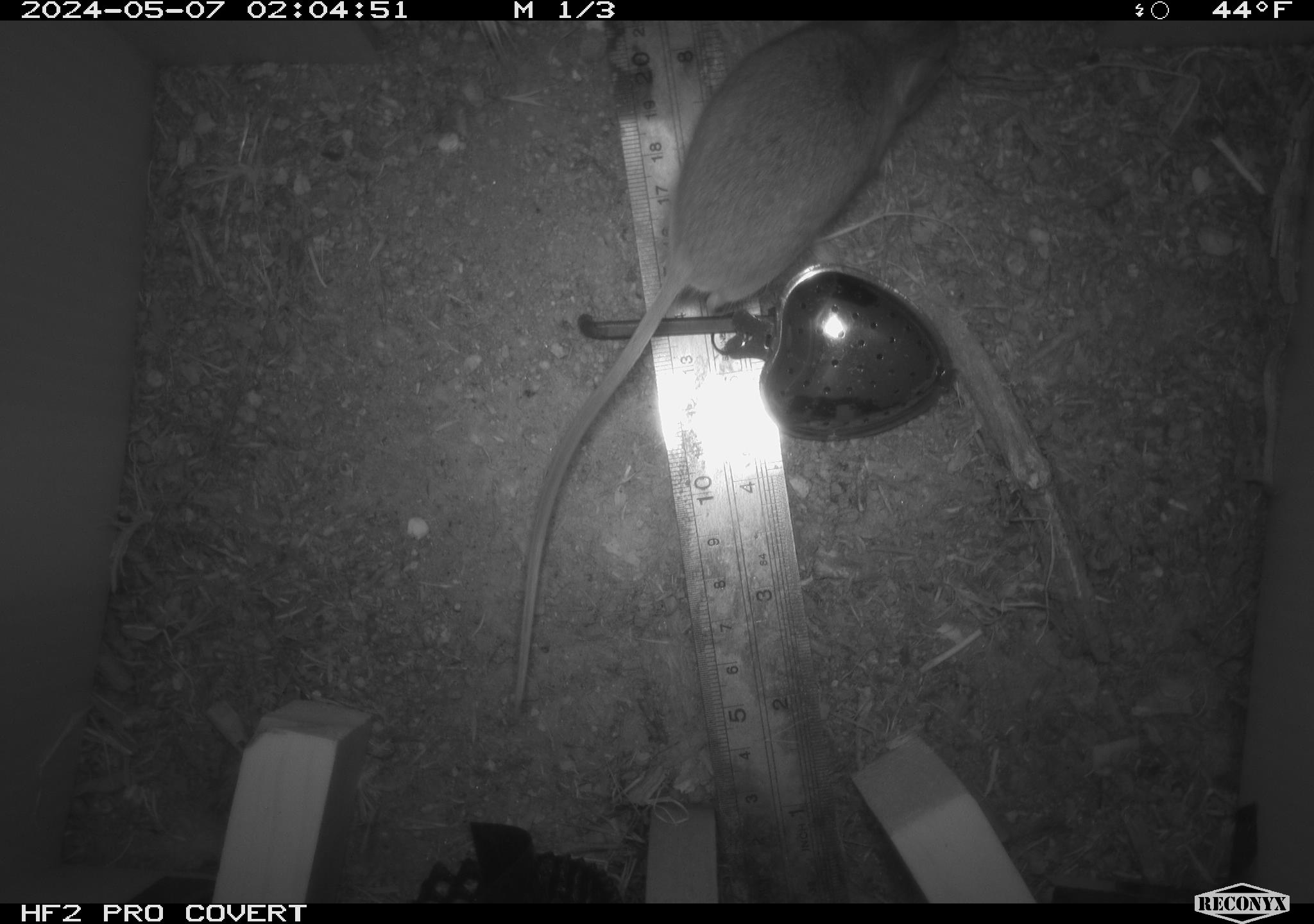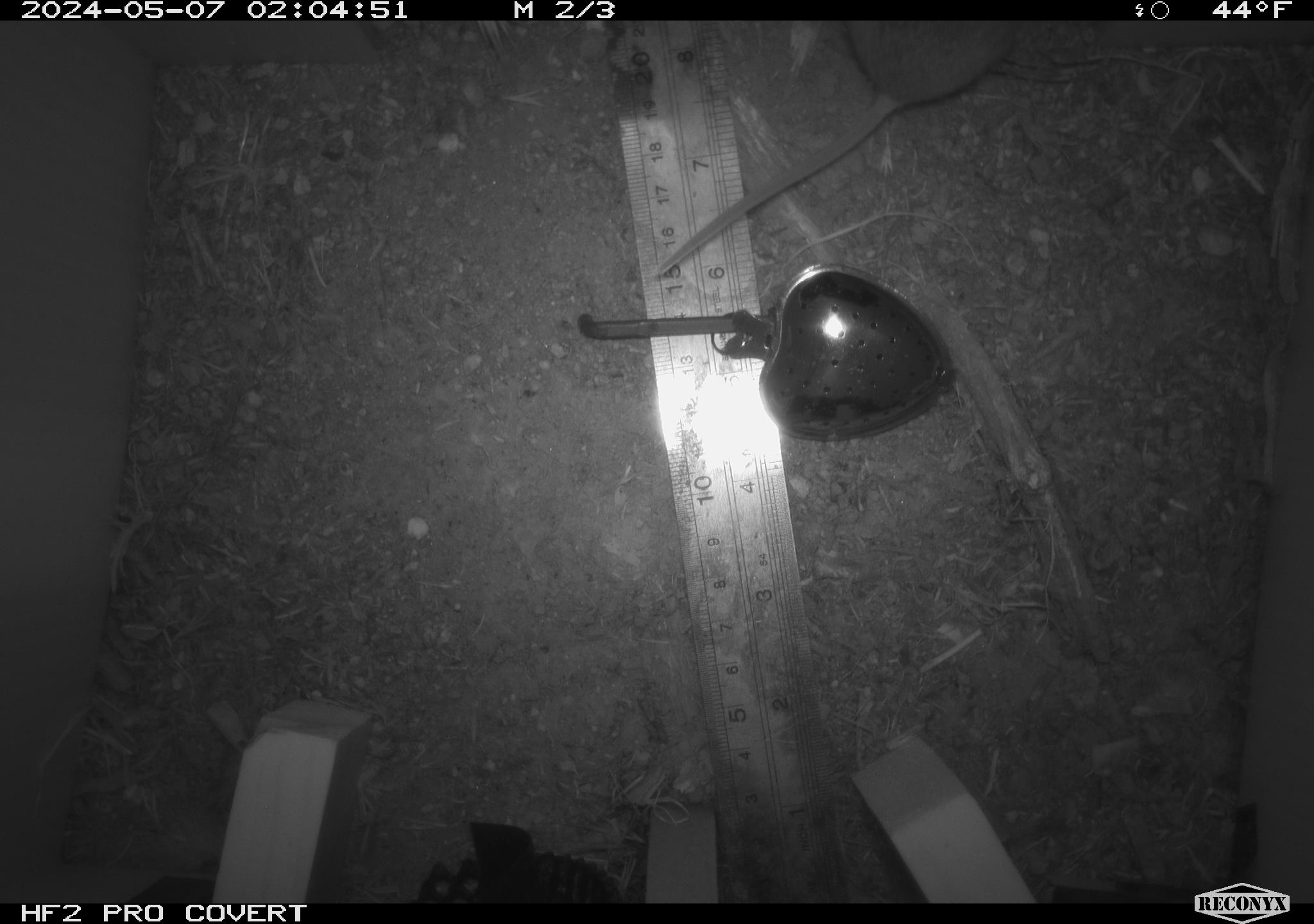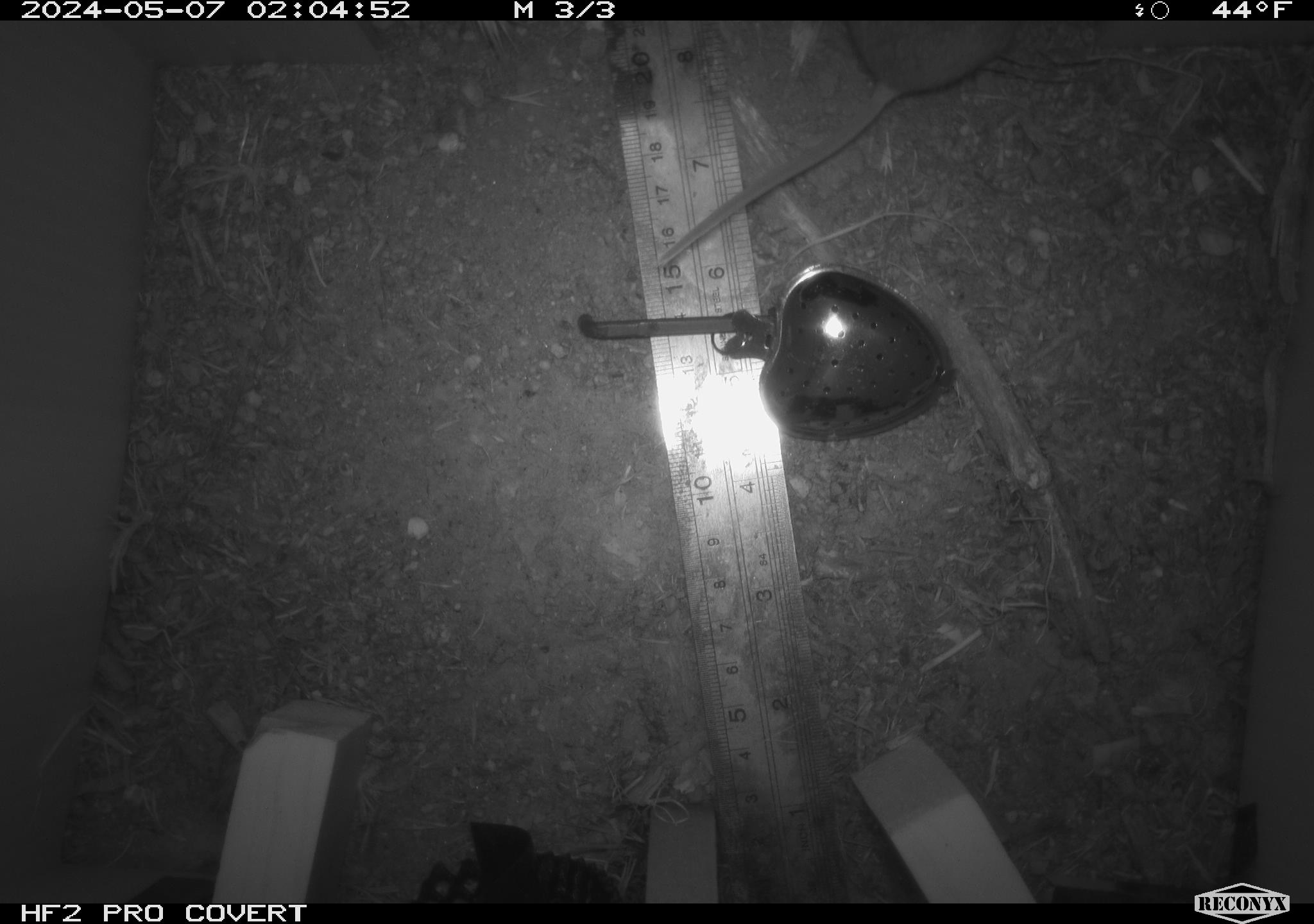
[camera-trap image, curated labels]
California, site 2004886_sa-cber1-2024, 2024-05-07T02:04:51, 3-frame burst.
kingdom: Animalia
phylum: Chordata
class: Mammalia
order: Rodentia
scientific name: Rodentia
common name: mouse species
Mouse species (Rodentia).